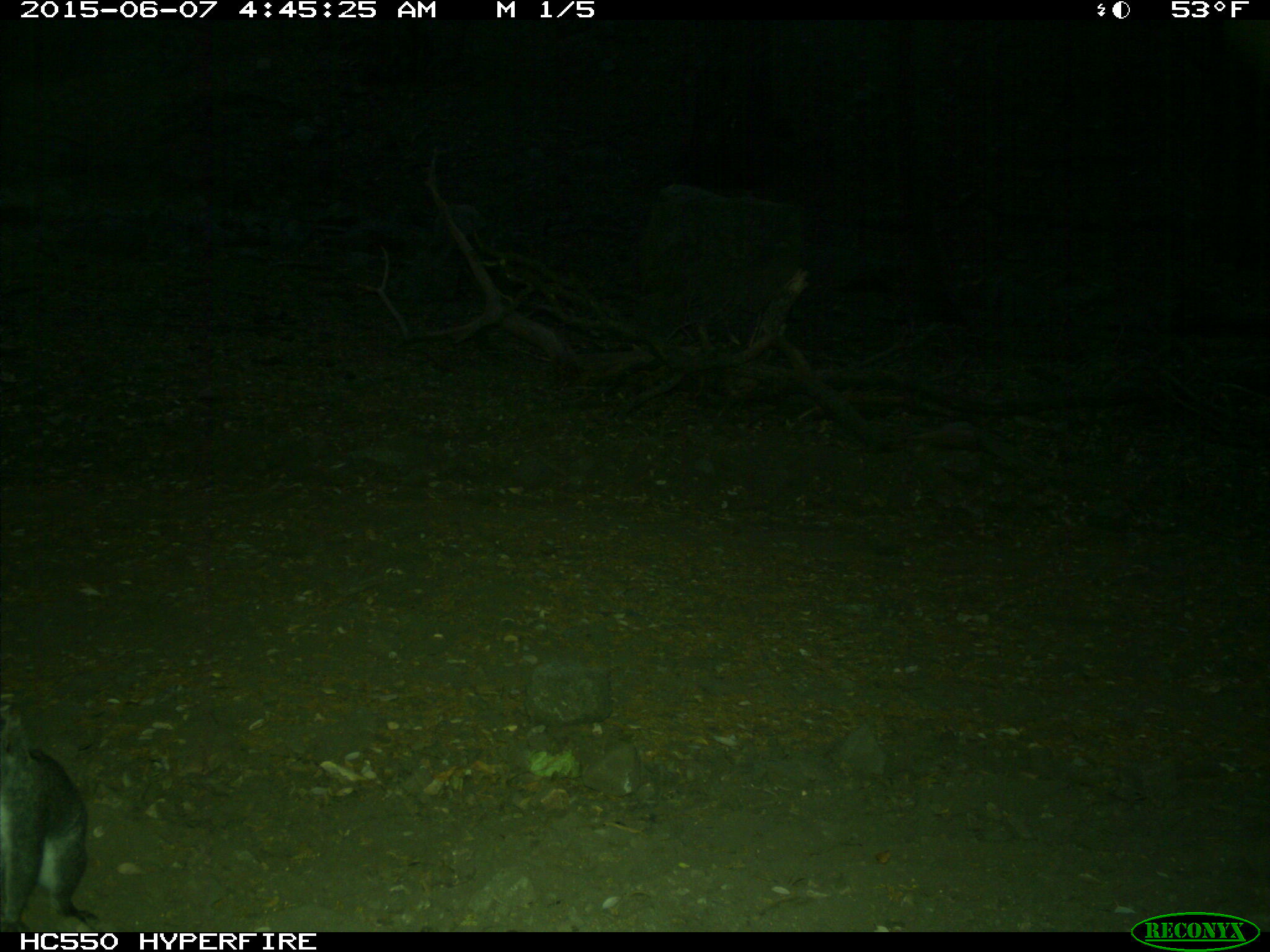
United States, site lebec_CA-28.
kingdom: Animalia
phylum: Chordata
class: Mammalia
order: Rodentia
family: Sciuridae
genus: Sciurus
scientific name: Sciurus carolinensis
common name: eastern gray squirrel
Sciurus carolinensis (eastern gray squirrel).